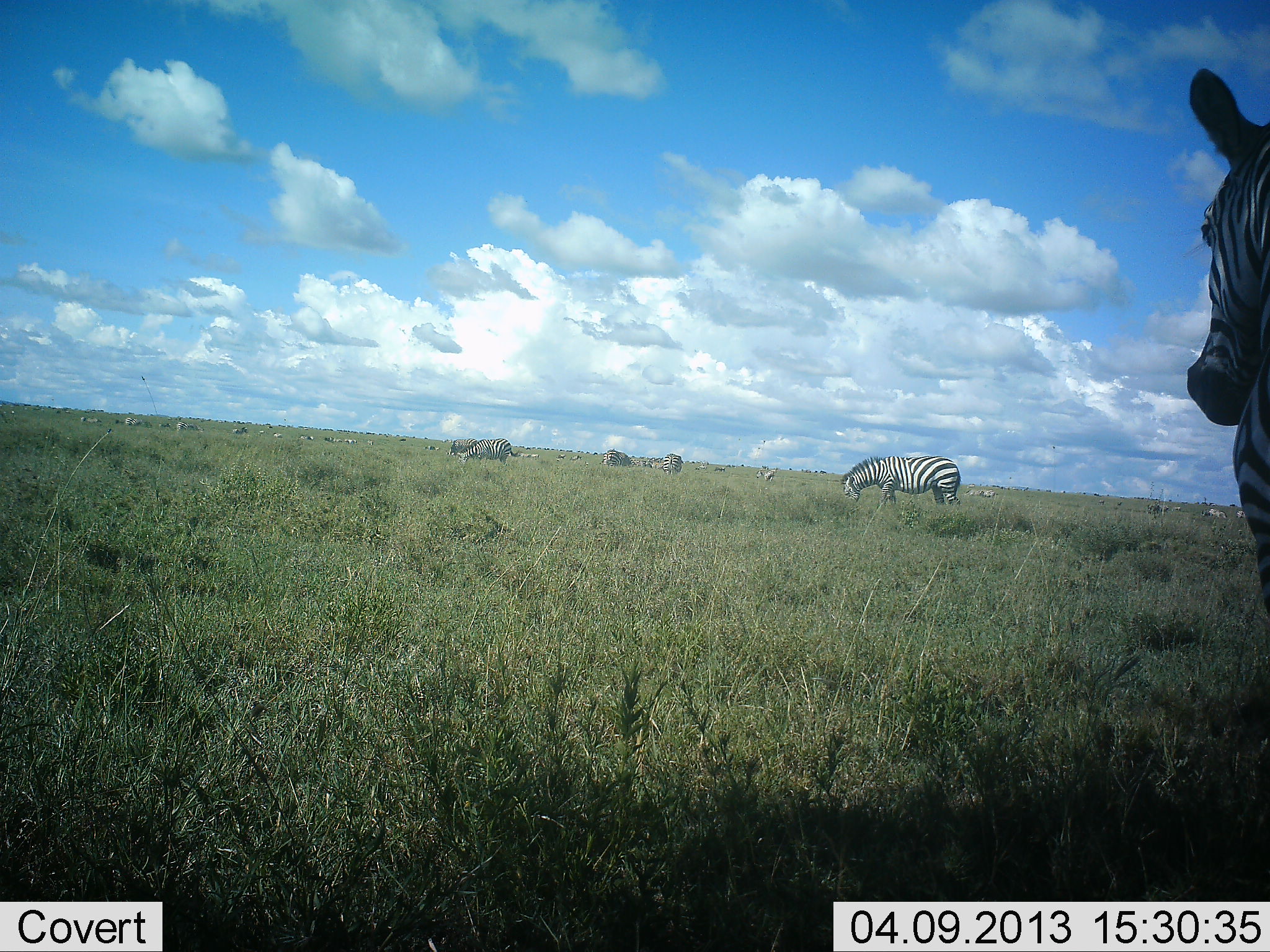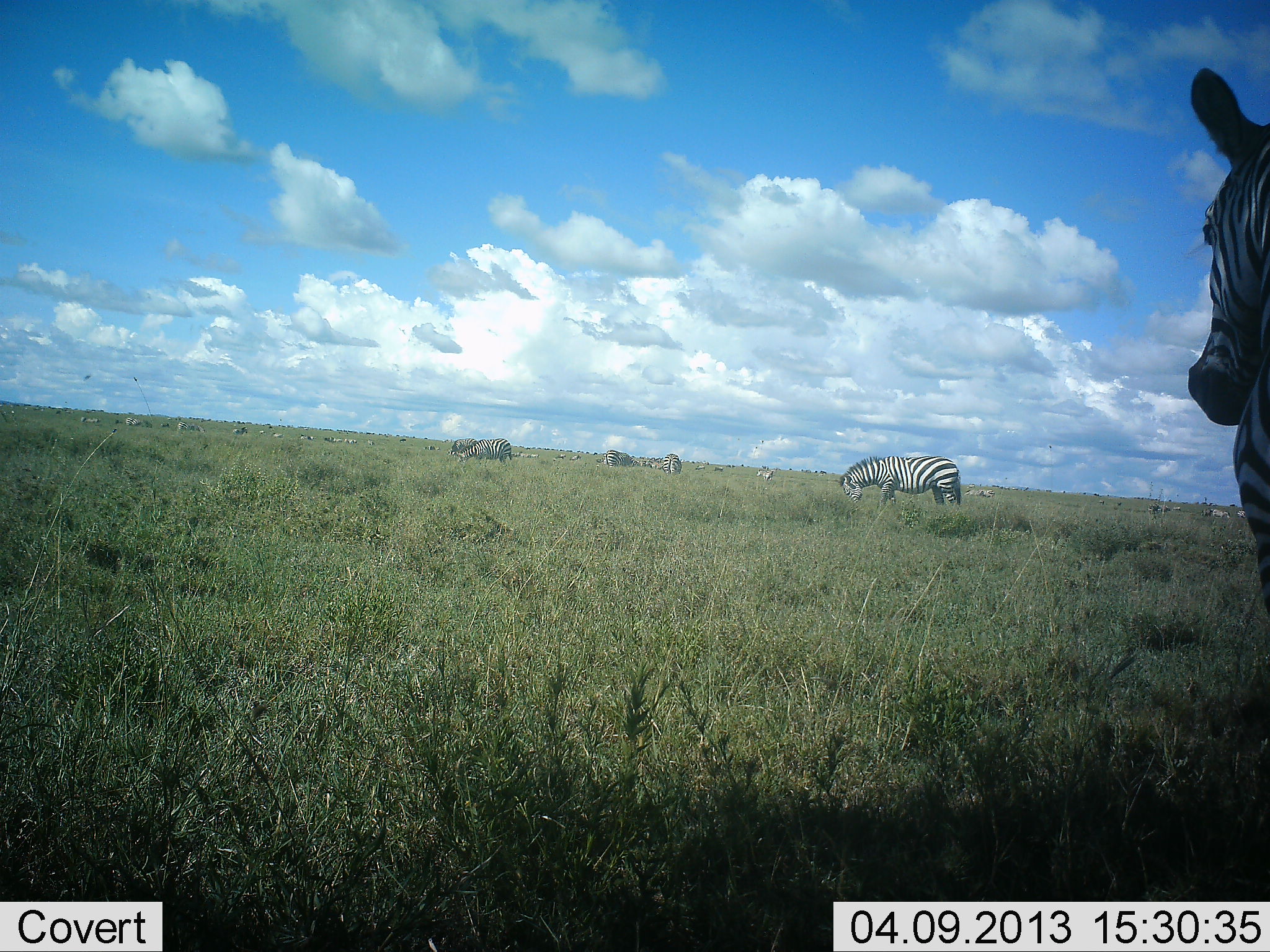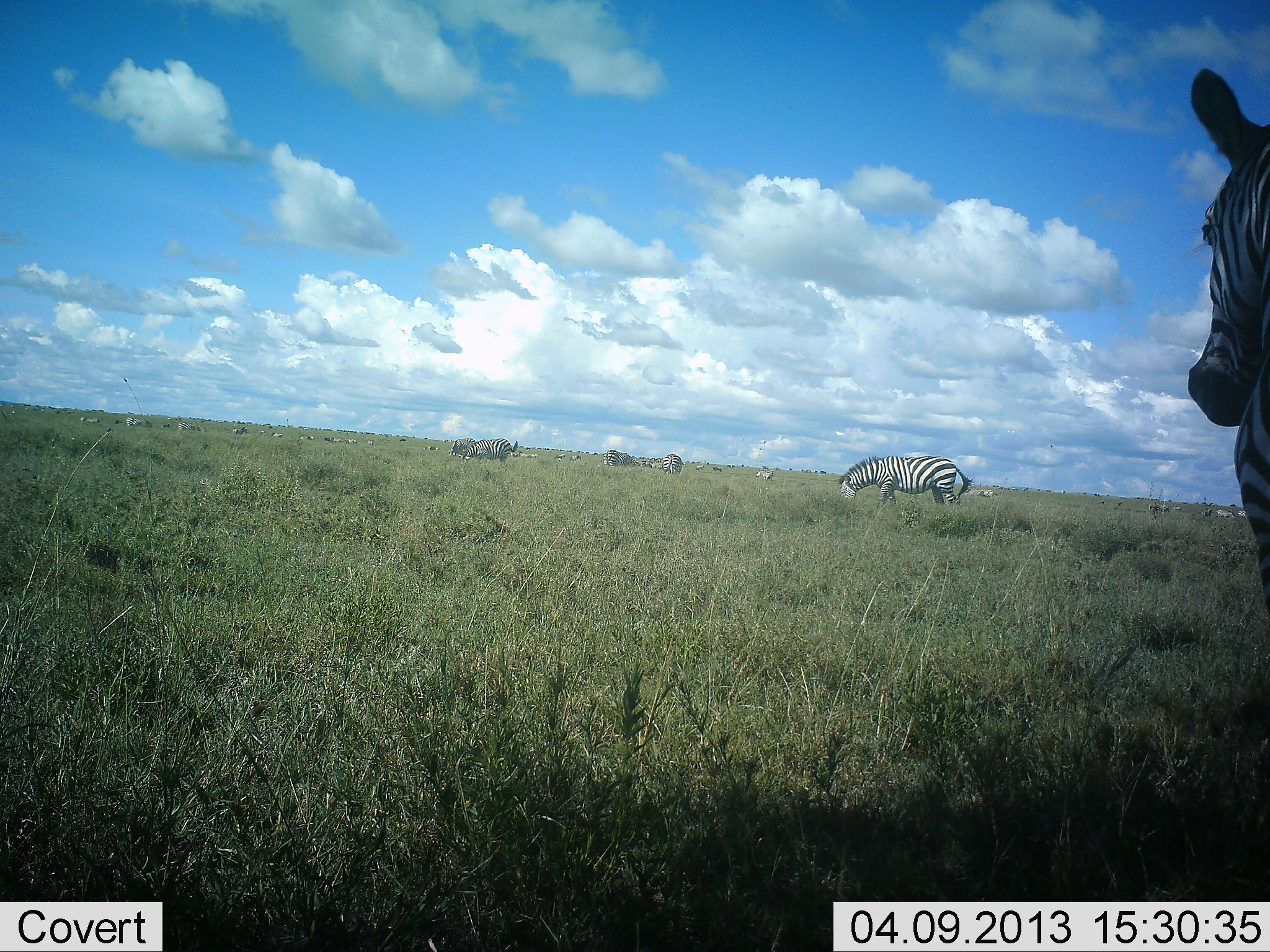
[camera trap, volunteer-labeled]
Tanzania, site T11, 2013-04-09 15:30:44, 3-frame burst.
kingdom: Animalia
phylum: Chordata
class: Mammalia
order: Perissodactyla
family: Equidae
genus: Equus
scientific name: Equus quagga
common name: plains zebra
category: zebra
Zebra (plains zebra) (Equus quagga), count 11-50. Behavior (volunteer vote fractions): standing 66%, resting 9%, moving 20%, interacting 0%. Young present (vote fraction): 0%. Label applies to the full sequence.